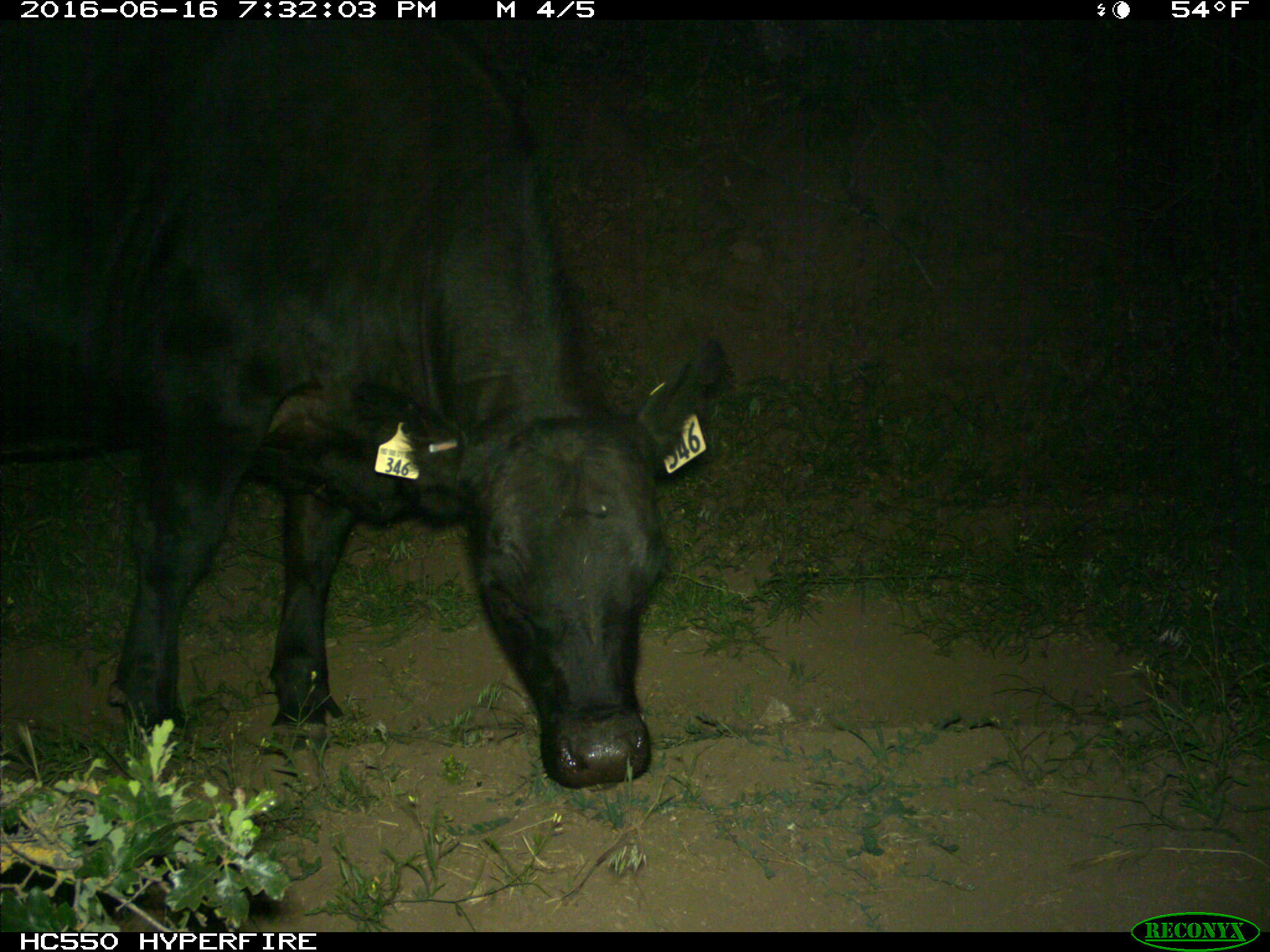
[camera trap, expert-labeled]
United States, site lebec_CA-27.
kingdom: Animalia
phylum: Chordata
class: Mammalia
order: Artiodactyla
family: Bovidae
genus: Bos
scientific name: Bos taurus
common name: domestic cow